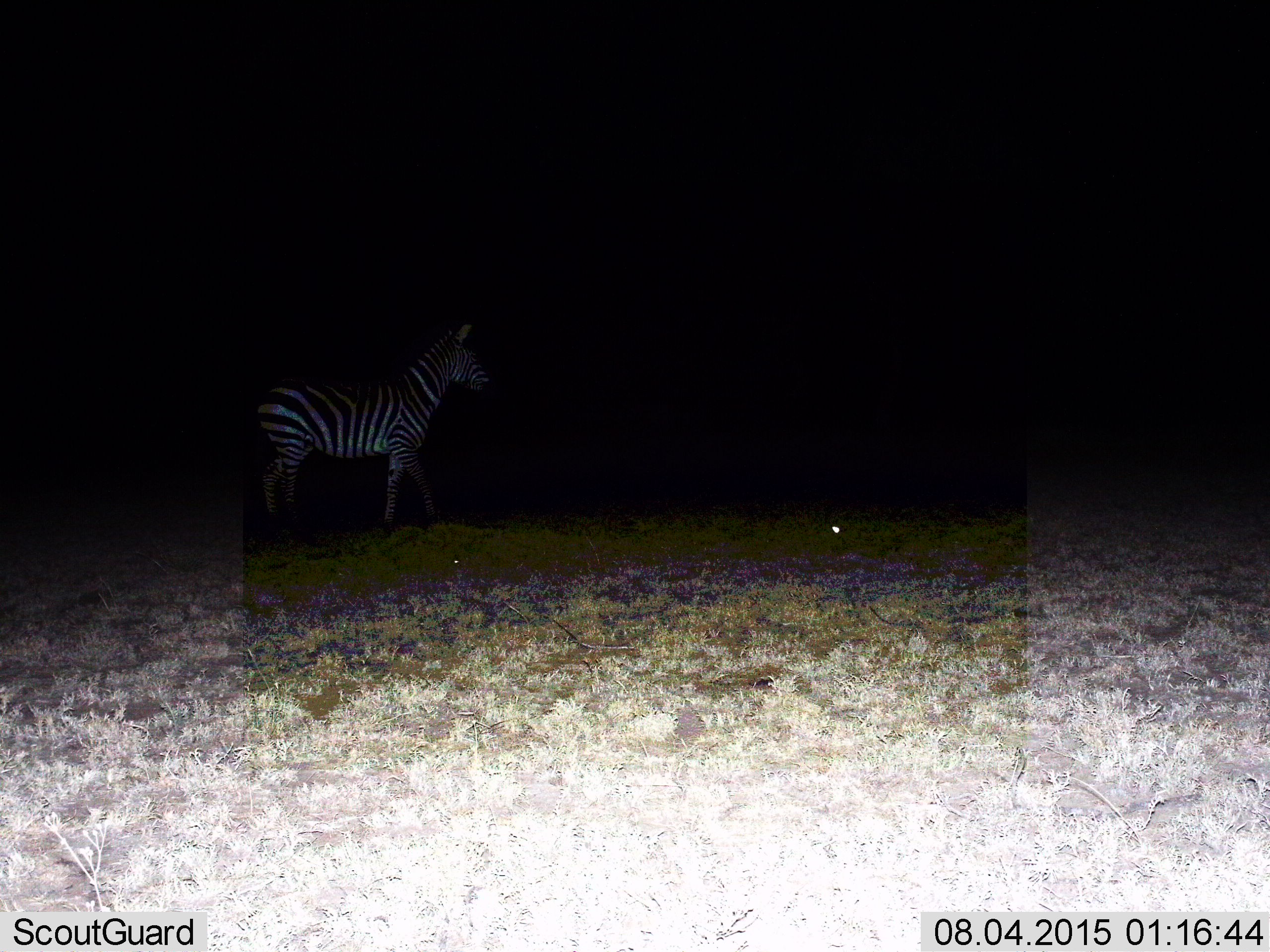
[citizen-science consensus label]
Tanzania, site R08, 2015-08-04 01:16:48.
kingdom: Animalia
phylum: Chordata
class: Mammalia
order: Perissodactyla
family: Equidae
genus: Equus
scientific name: Equus quagga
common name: plains zebra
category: zebra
Zebra (plains zebra) (Equus quagga), count 1. Behavior (volunteer vote fractions): standing 80%, resting 0%, moving 30%, interacting 0%. Young present (vote fraction): 0%. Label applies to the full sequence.